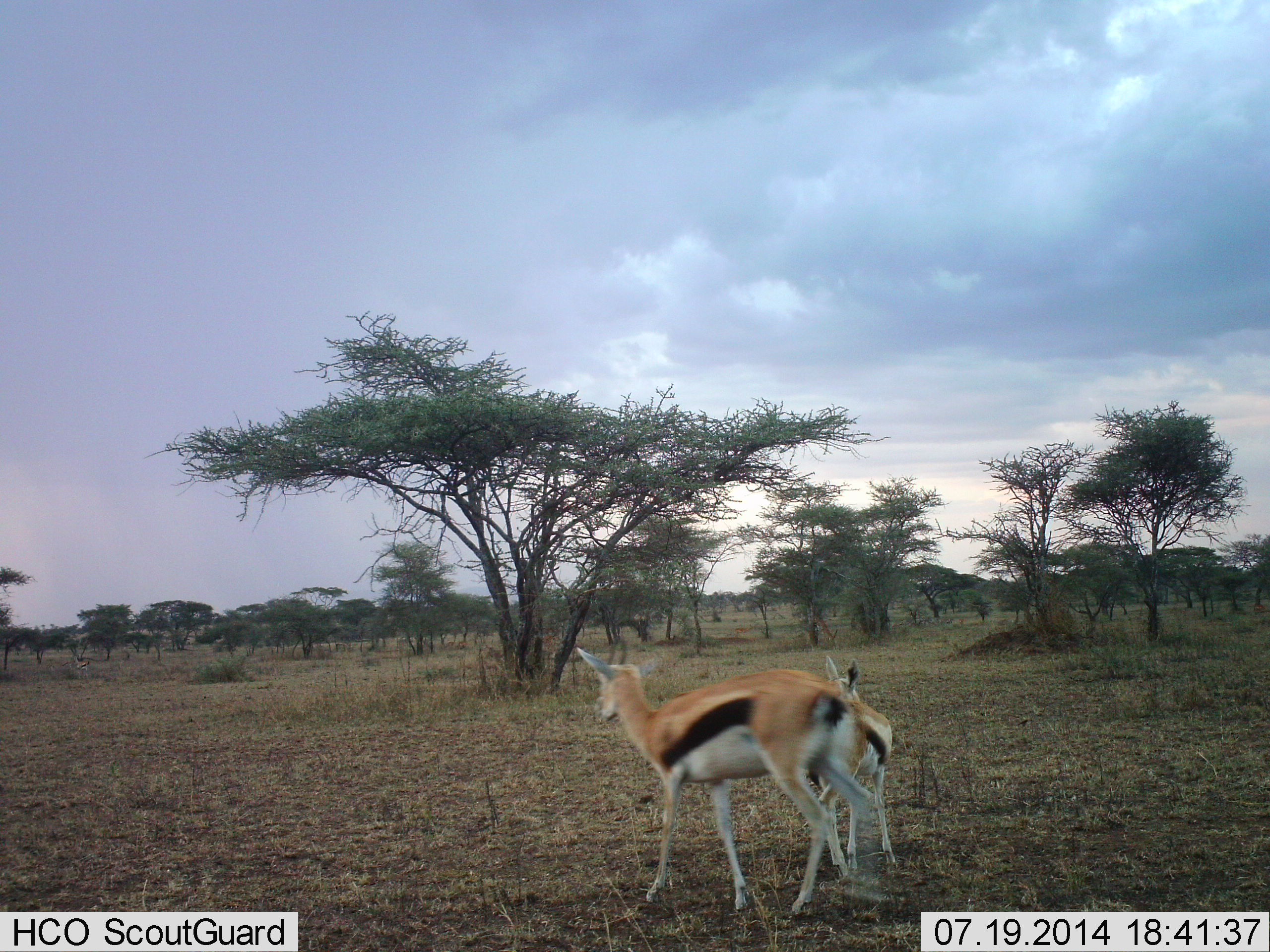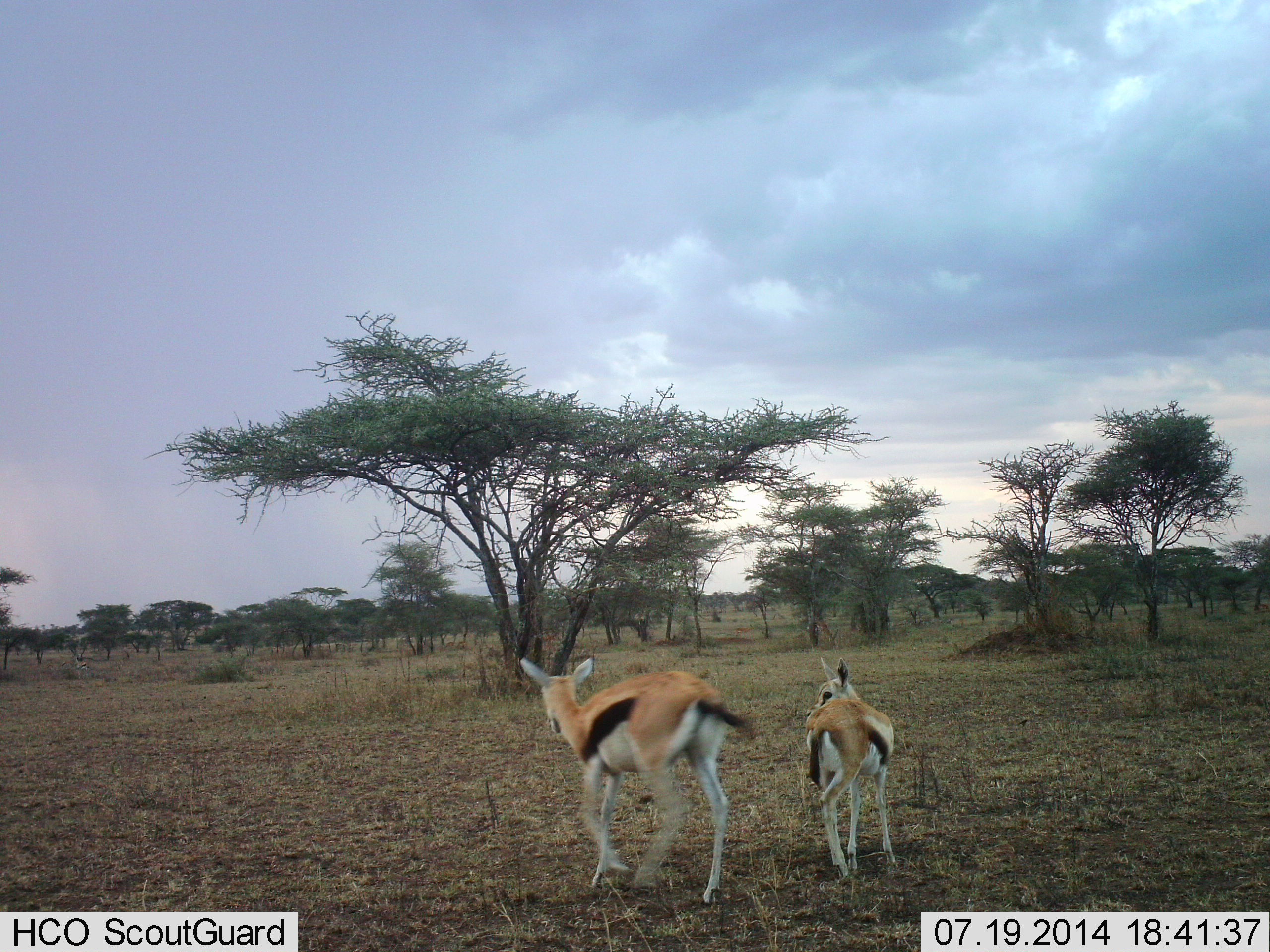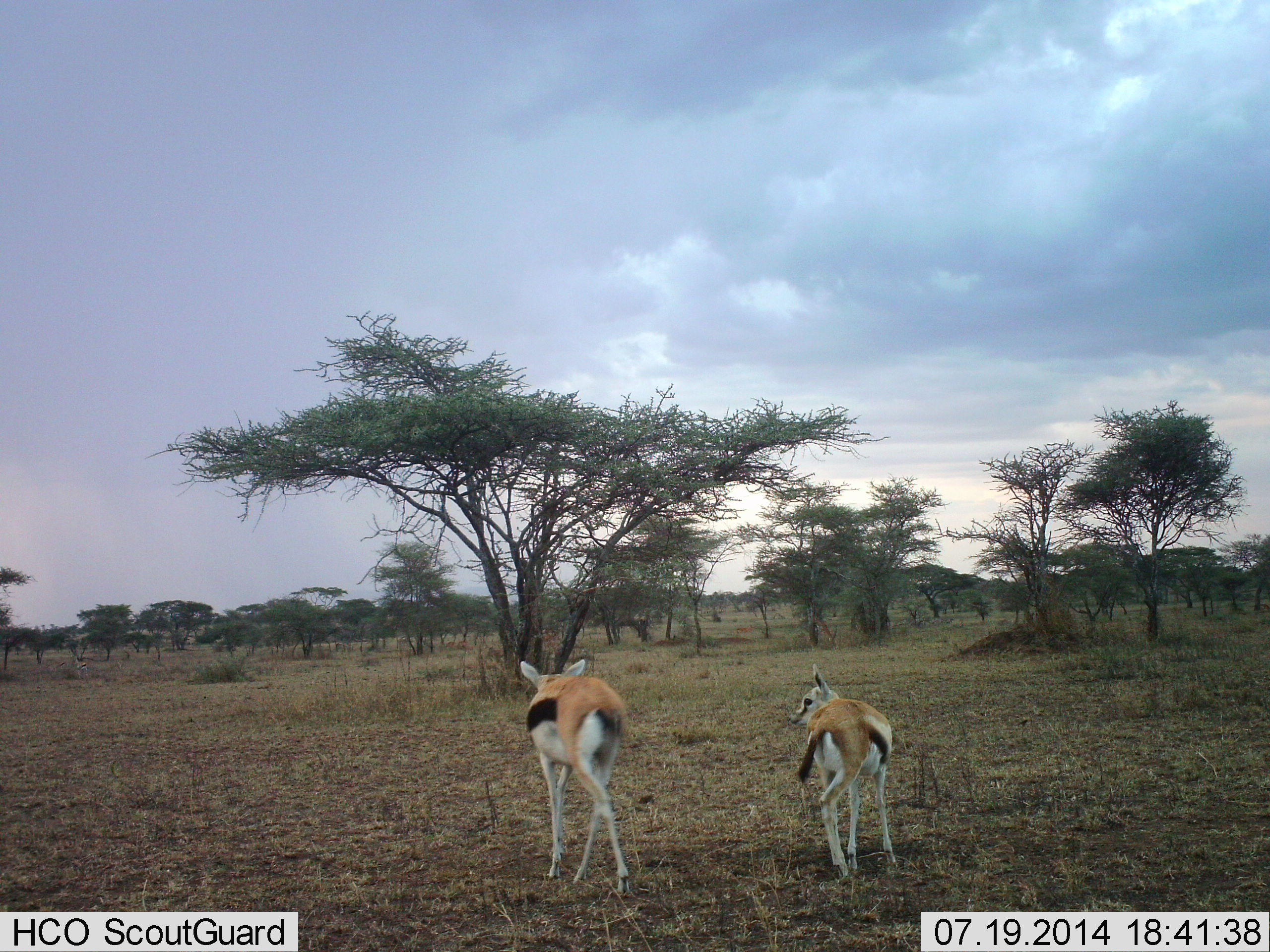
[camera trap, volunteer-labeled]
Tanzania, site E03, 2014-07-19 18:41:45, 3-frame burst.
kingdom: Animalia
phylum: Chordata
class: Mammalia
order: Artiodactyla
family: Bovidae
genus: Eudorcas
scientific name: Eudorcas thomsonii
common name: thomson's gazelle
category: gazellethomsons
Gazellethomsons (thomson's gazelle) (Eudorcas thomsonii), count 2. Behavior (volunteer vote fractions): standing 50%, resting 0%, moving 80%, interacting 10%. Young present (vote fraction): 40%. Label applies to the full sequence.